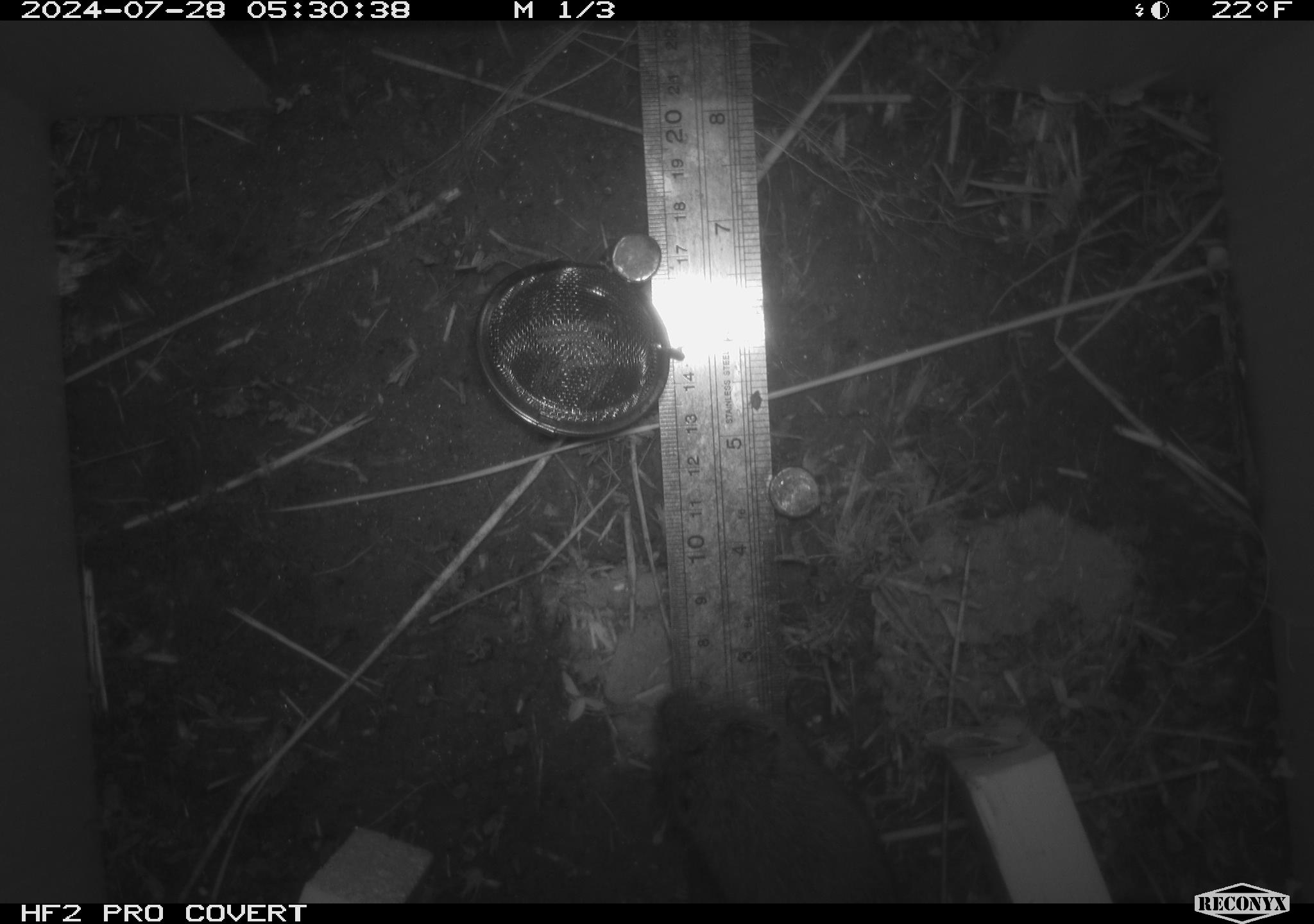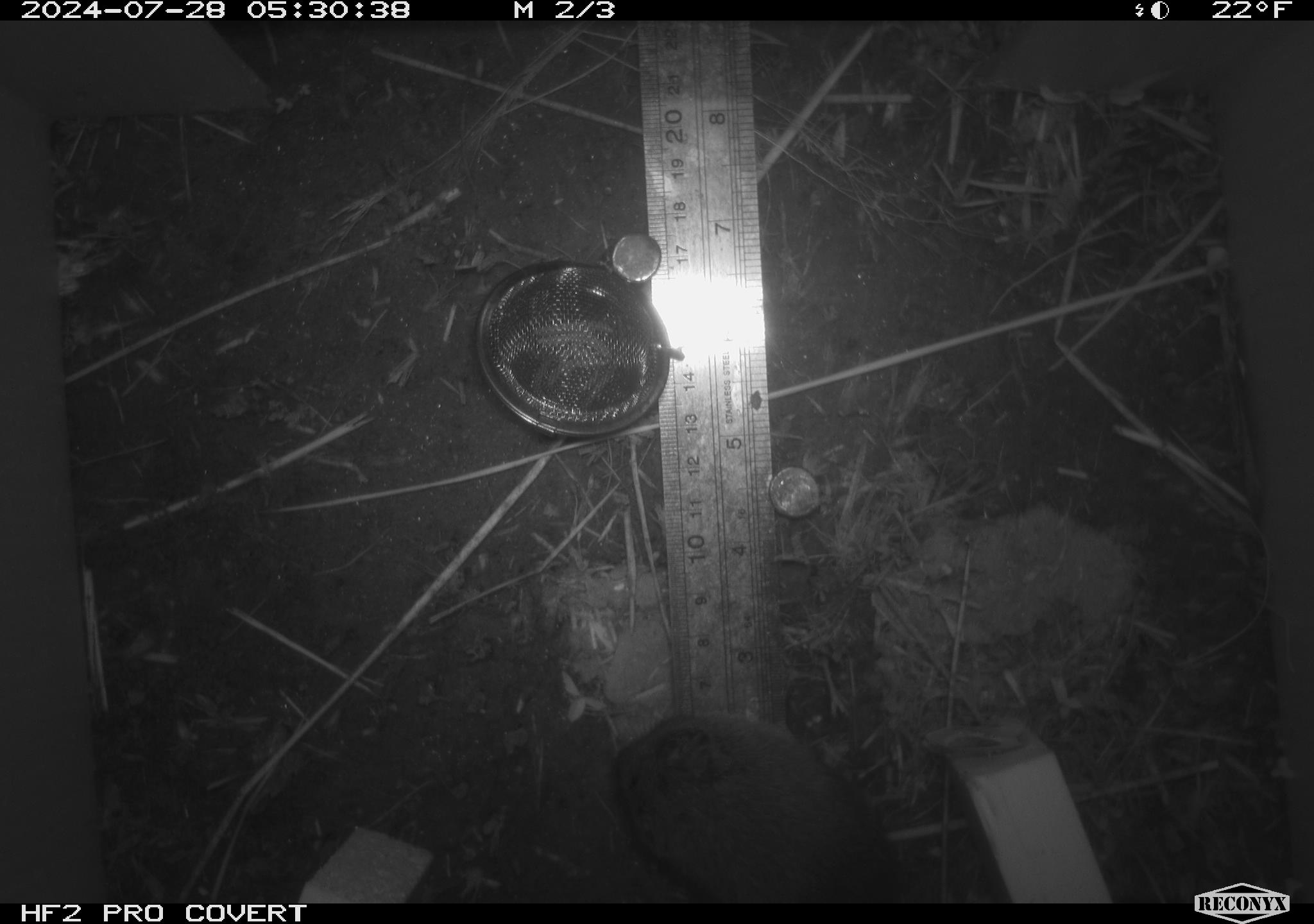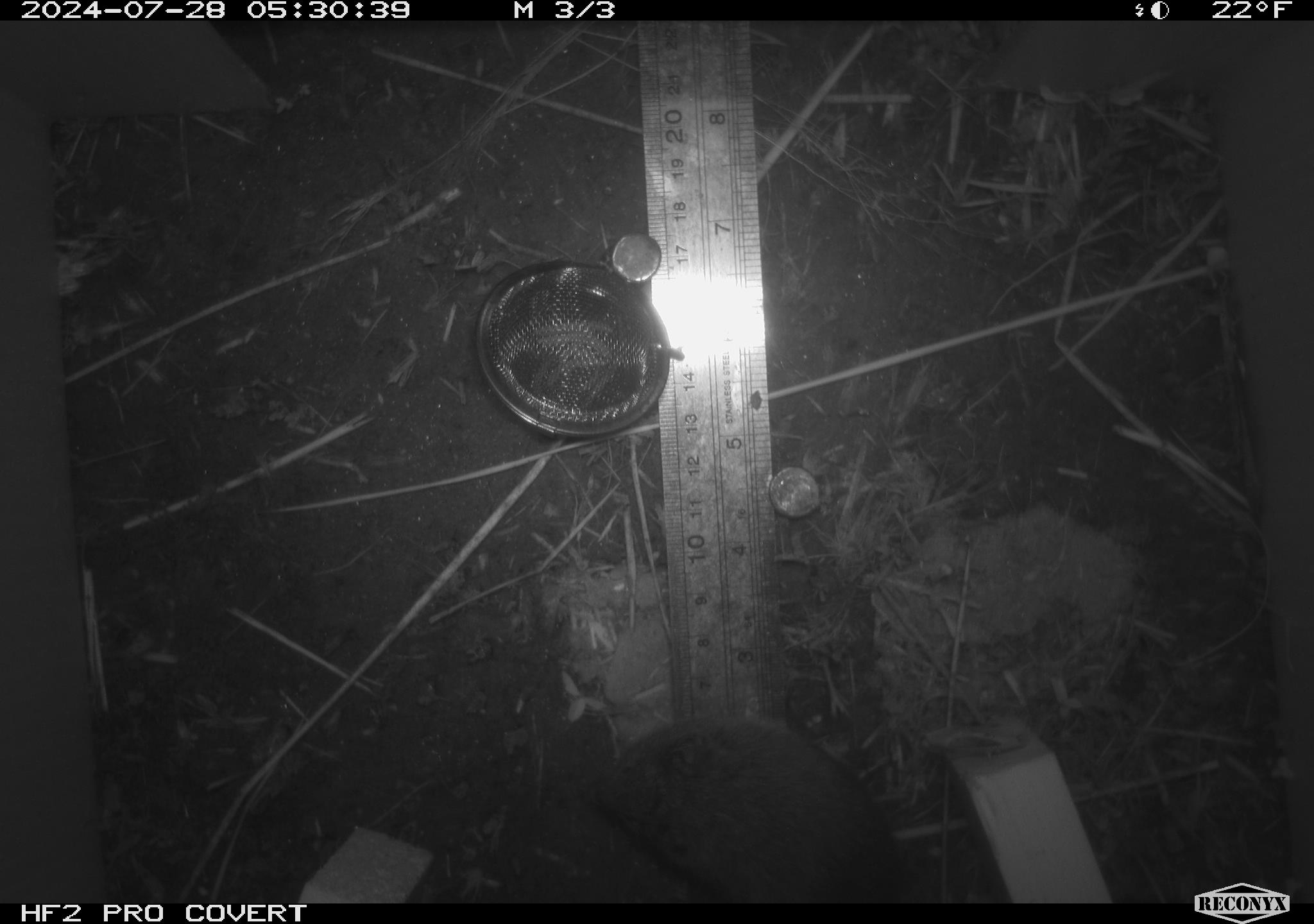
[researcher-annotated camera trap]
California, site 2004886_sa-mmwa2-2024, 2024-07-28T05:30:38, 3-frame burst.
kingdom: Animalia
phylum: Chordata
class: Mammalia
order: Rodentia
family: Cricetidae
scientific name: Arvicolinae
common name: voles, lemmings, and muskrats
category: arvicolinae subfamily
Arvicolinae subfamily (voles, lemmings, and muskrats) (Arvicolinae).